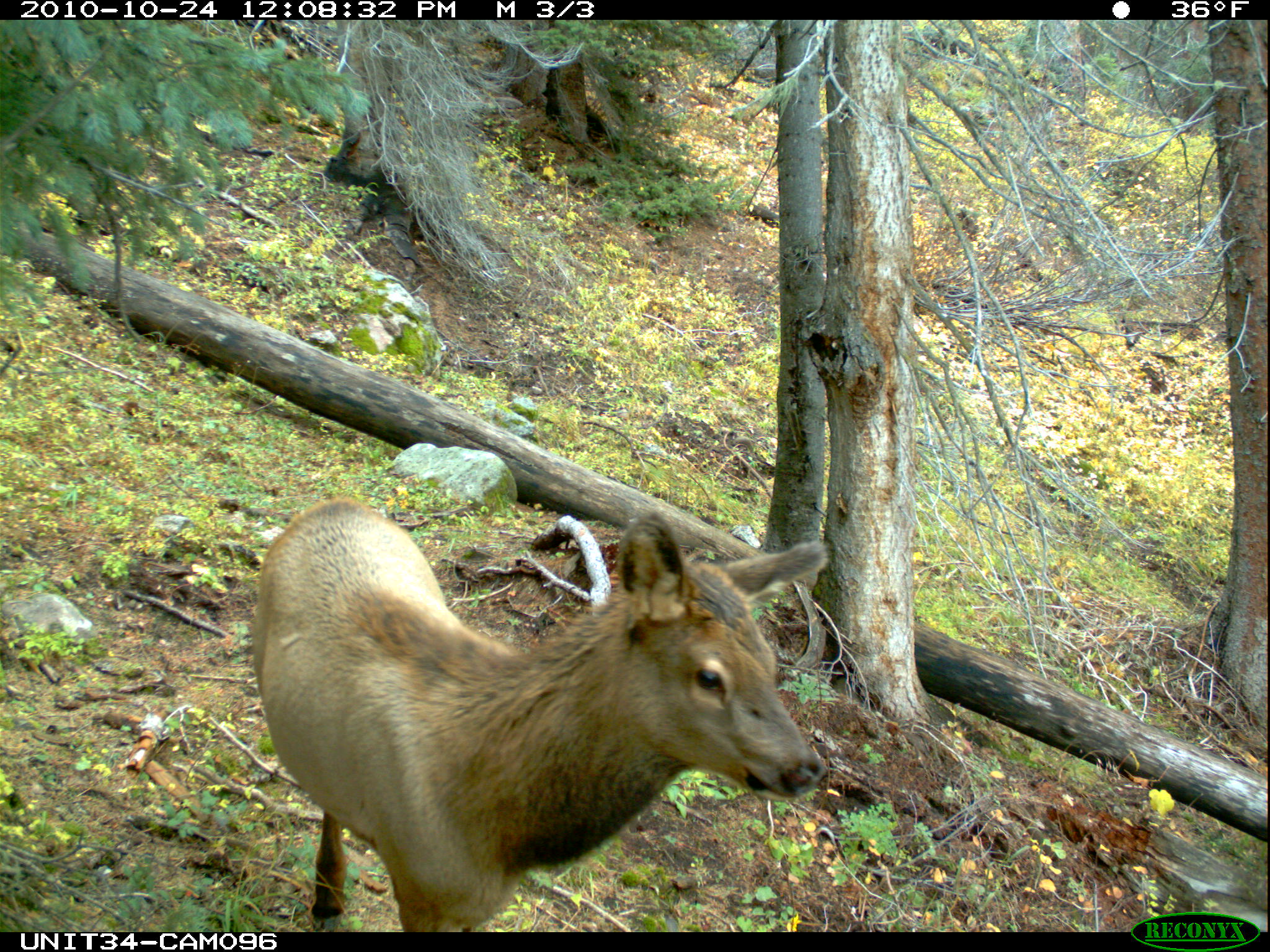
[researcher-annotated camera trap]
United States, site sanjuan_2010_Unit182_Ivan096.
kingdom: Animalia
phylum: Chordata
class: Mammalia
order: Artiodactyla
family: Cervidae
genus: Cervus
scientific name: Cervus elaphus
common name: red deer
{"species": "Cervus elaphus (red deer)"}